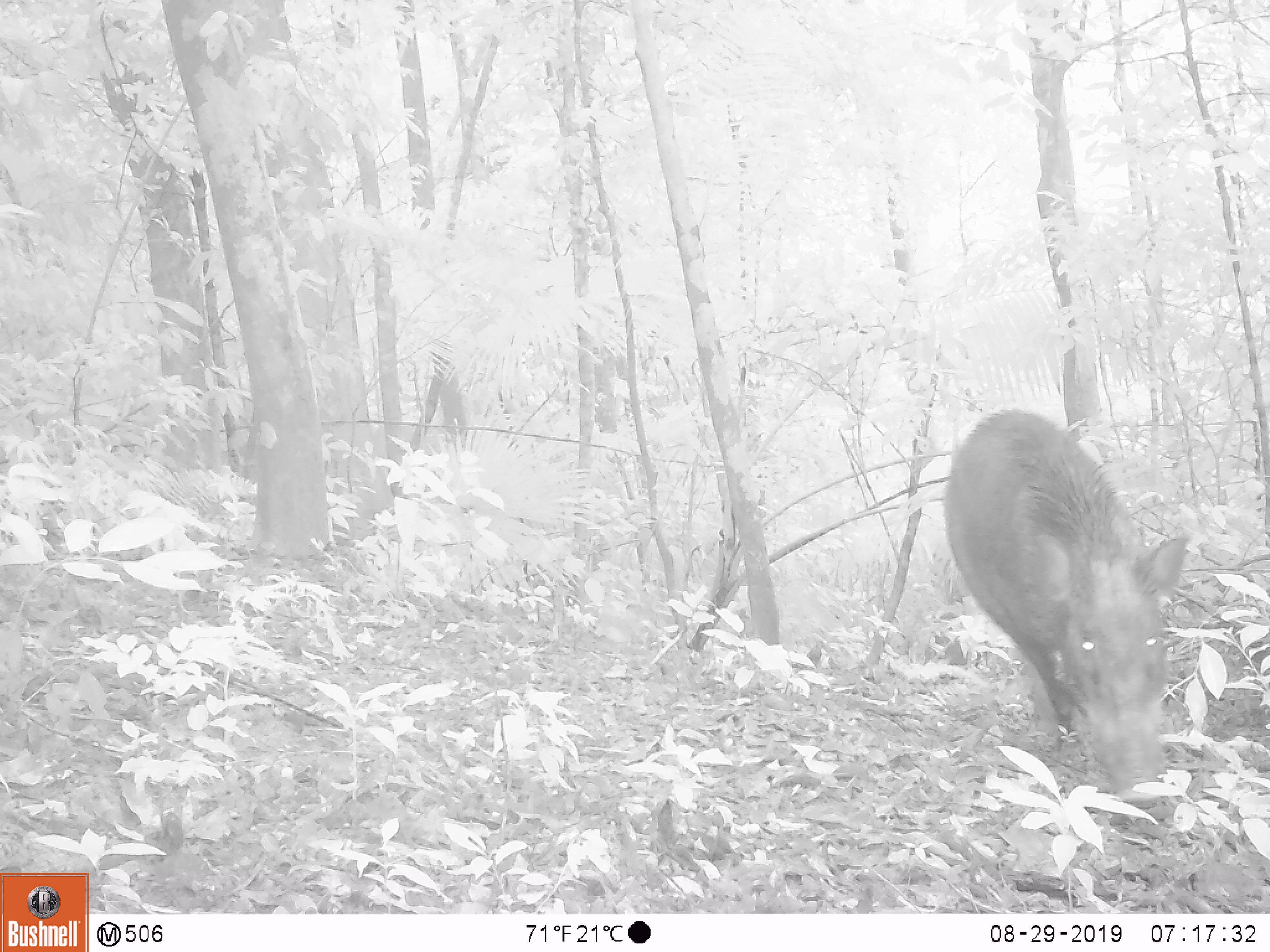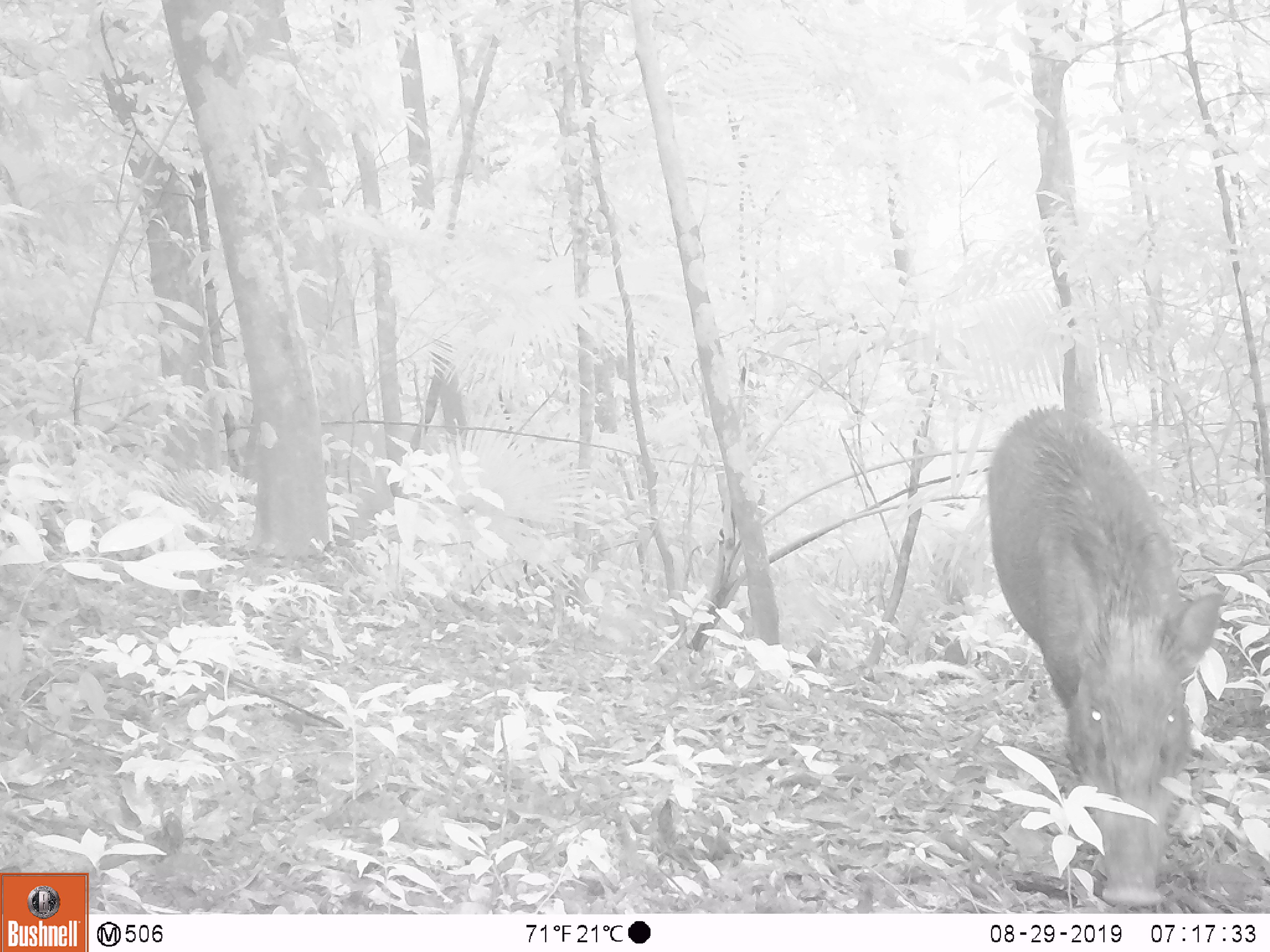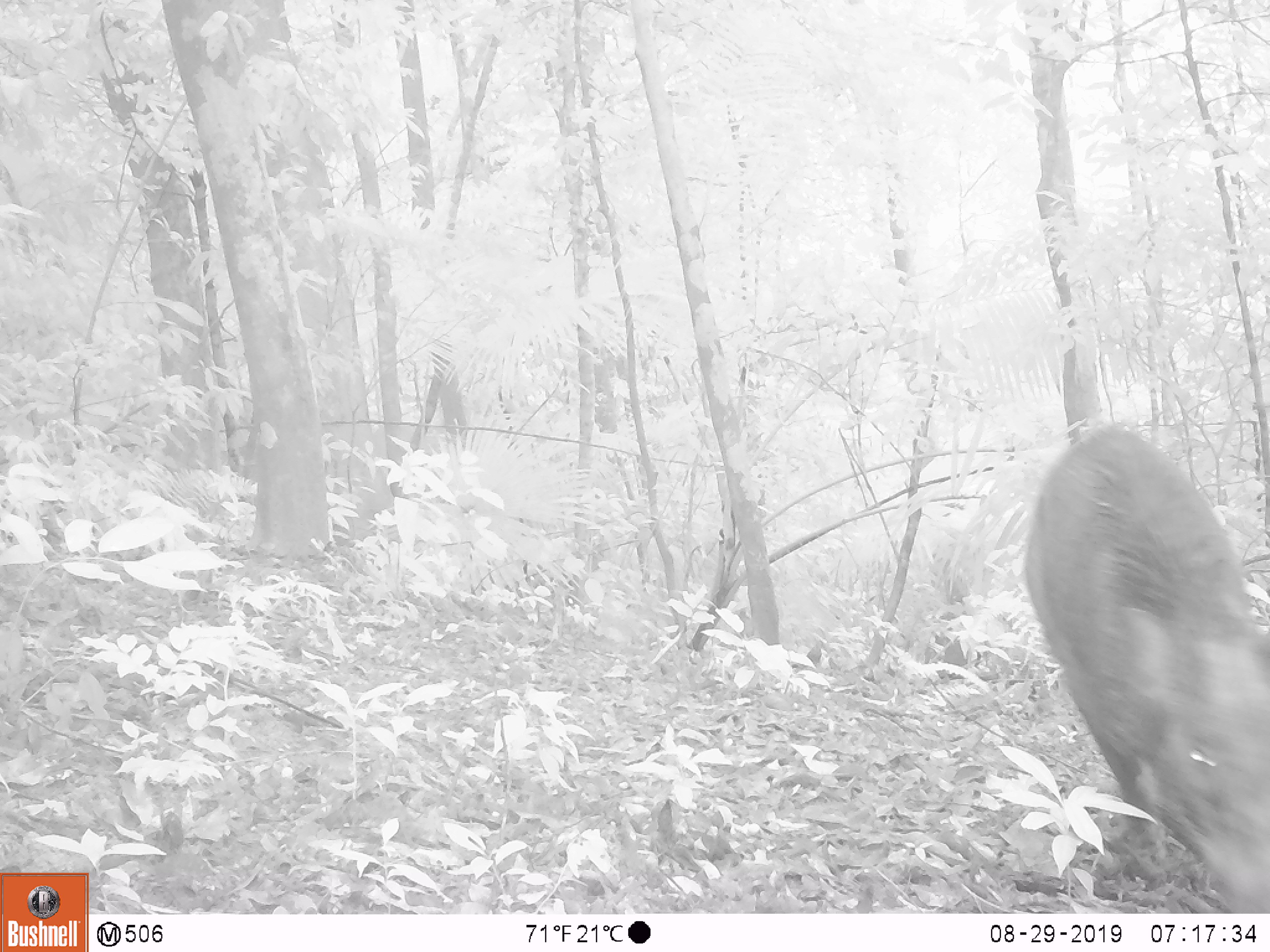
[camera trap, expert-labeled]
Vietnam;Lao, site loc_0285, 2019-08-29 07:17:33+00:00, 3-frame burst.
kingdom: Animalia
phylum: Chordata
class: Mammalia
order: Artiodactyla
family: Suidae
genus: Sus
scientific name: Sus scrofa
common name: eurasian wild pig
Eurasian wild pig (Sus scrofa). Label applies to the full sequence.